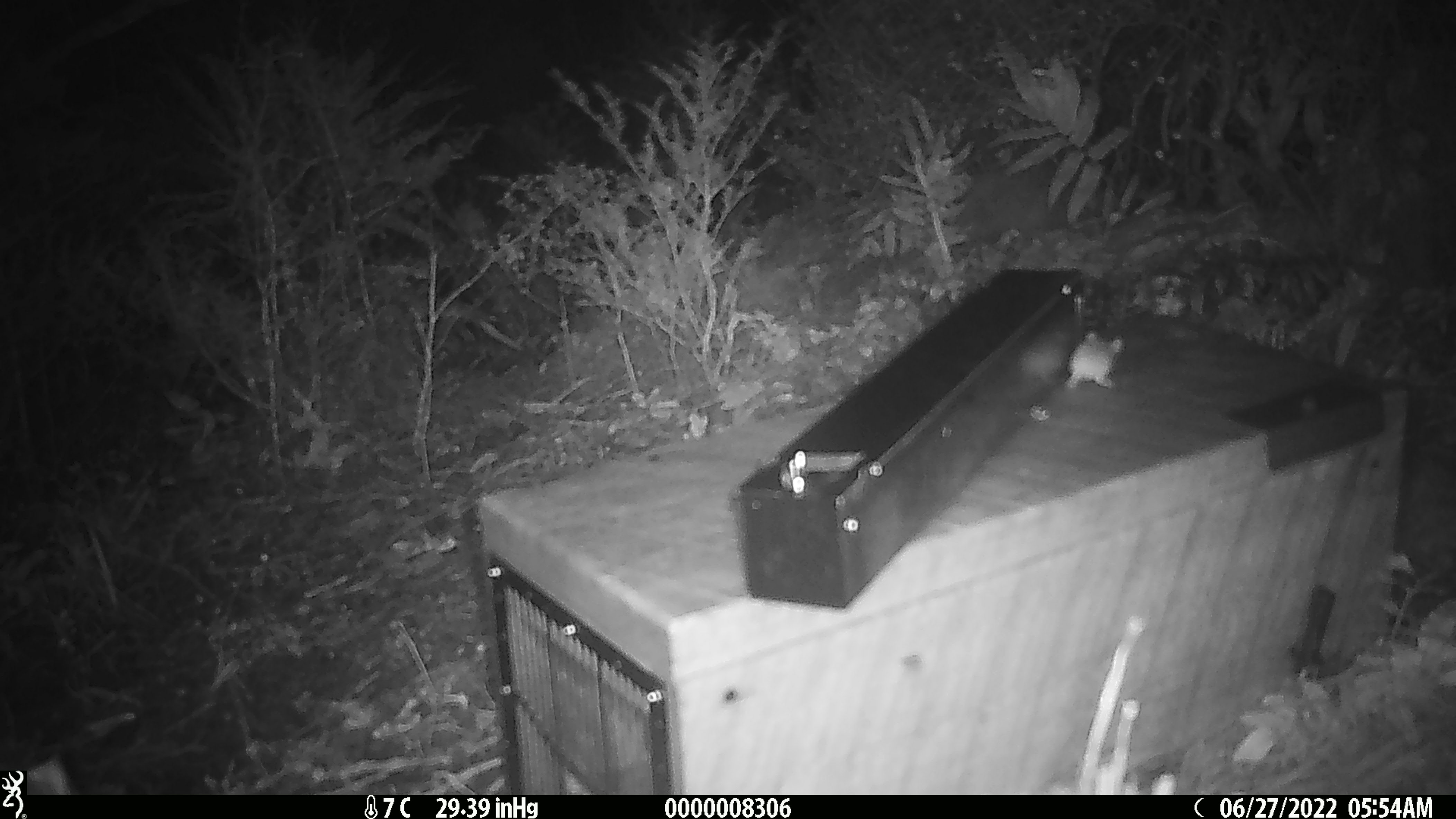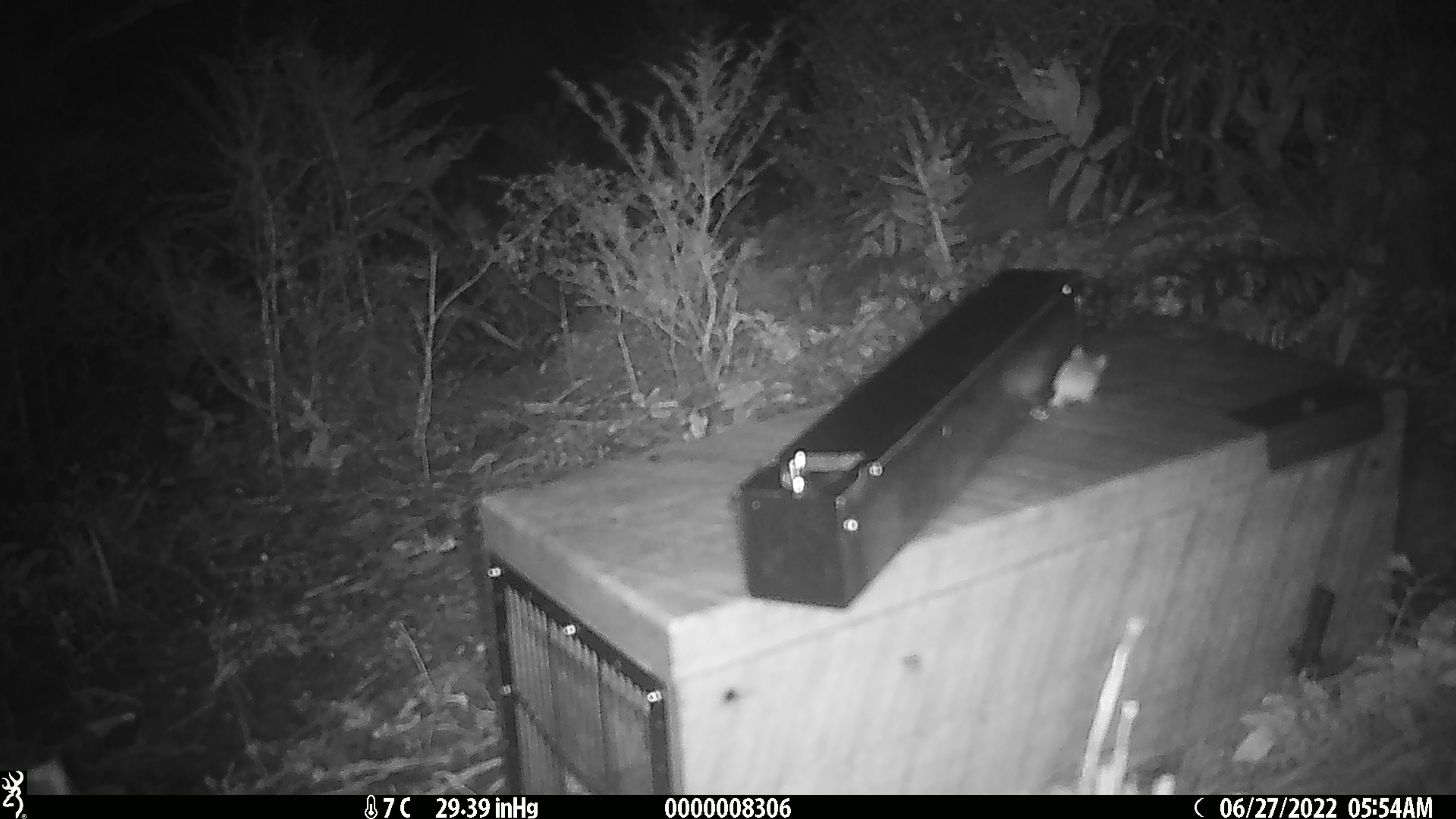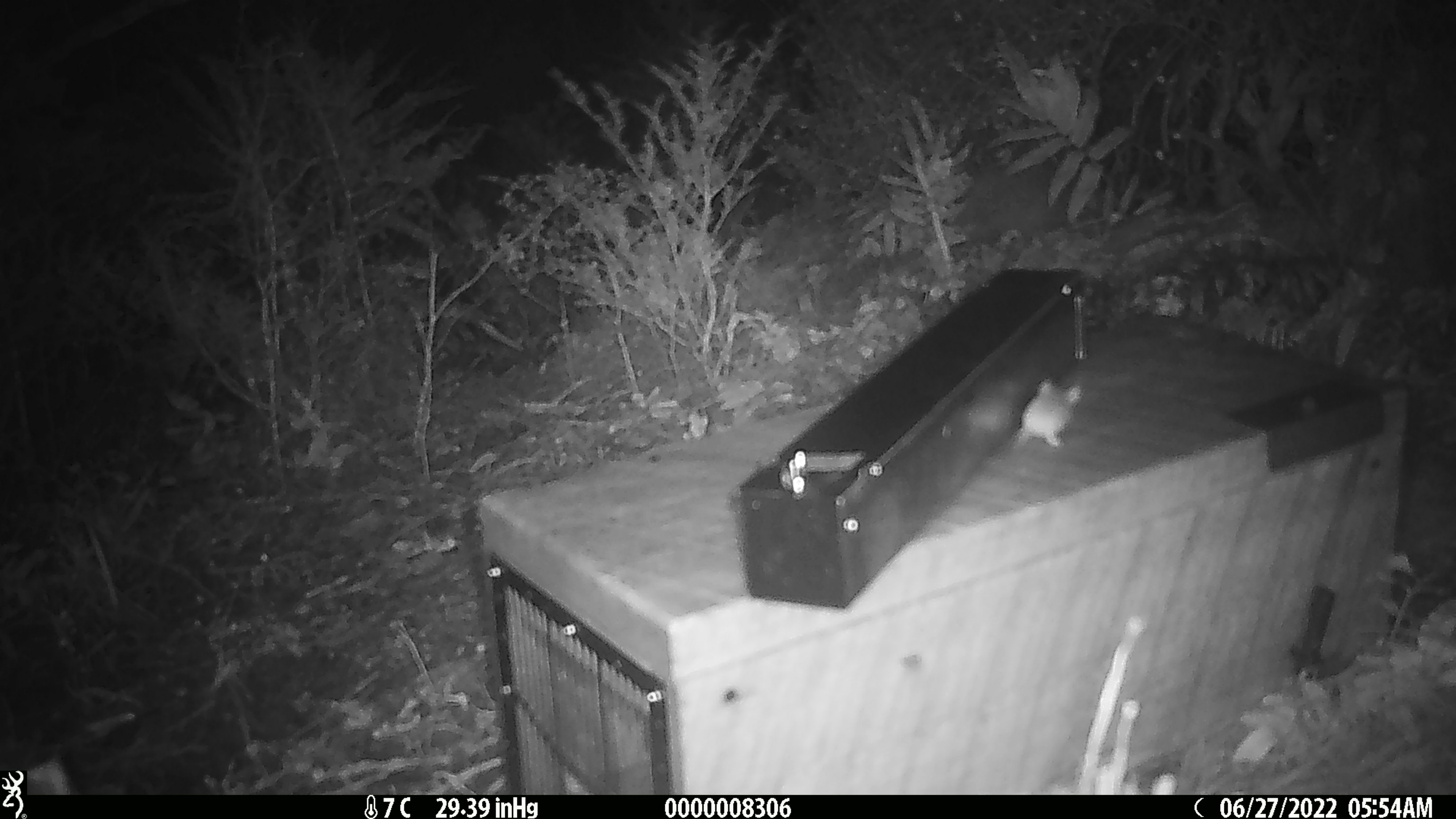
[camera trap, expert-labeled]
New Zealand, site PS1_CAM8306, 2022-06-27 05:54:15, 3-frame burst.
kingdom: Animalia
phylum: Chordata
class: Mammalia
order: Rodentia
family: Muridae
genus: Mus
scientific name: Mus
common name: mouse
Mouse (Mus).